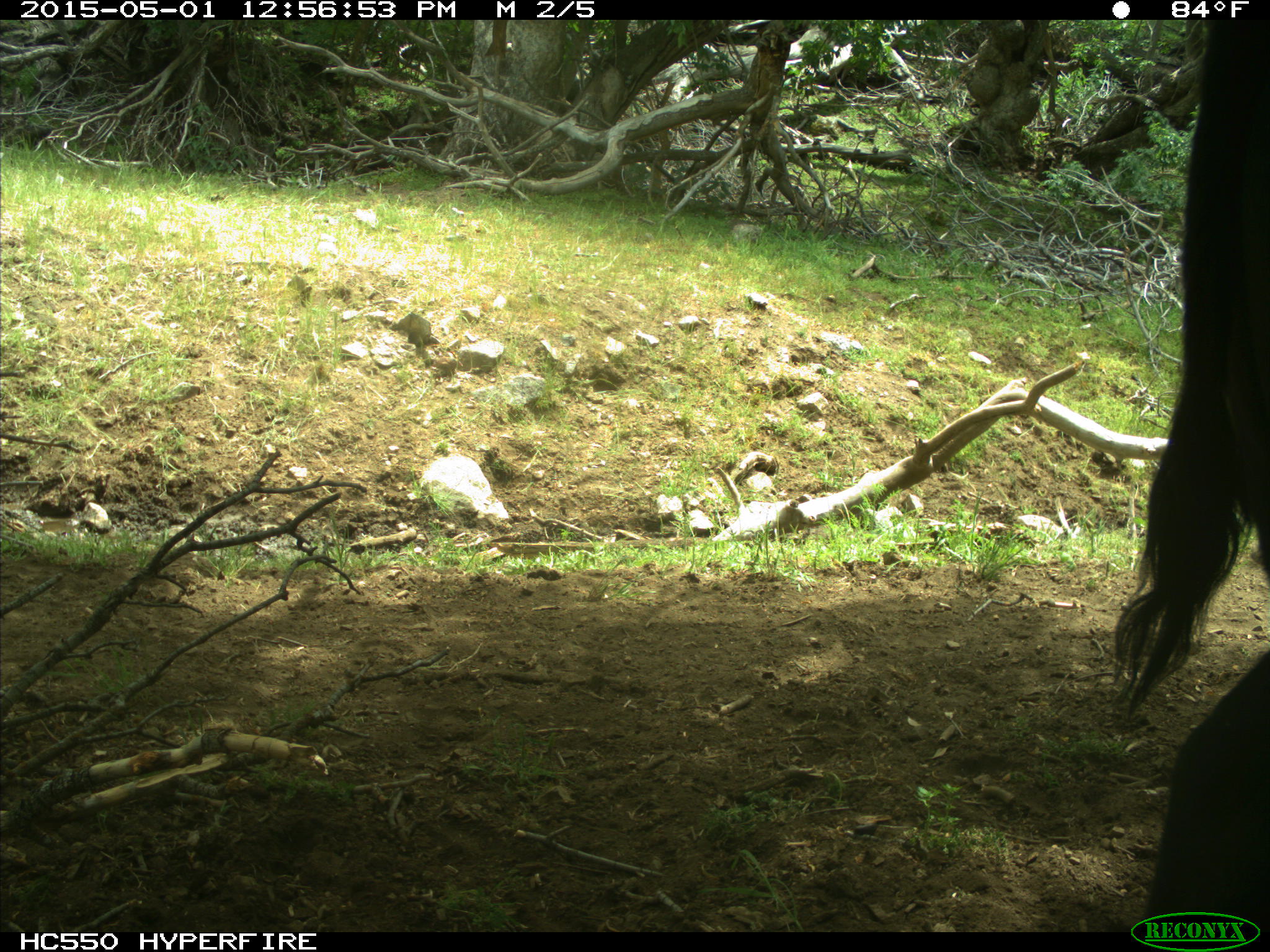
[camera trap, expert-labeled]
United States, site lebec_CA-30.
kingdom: Animalia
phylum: Chordata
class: Mammalia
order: Artiodactyla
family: Bovidae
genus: Bos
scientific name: Bos taurus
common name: domestic cow